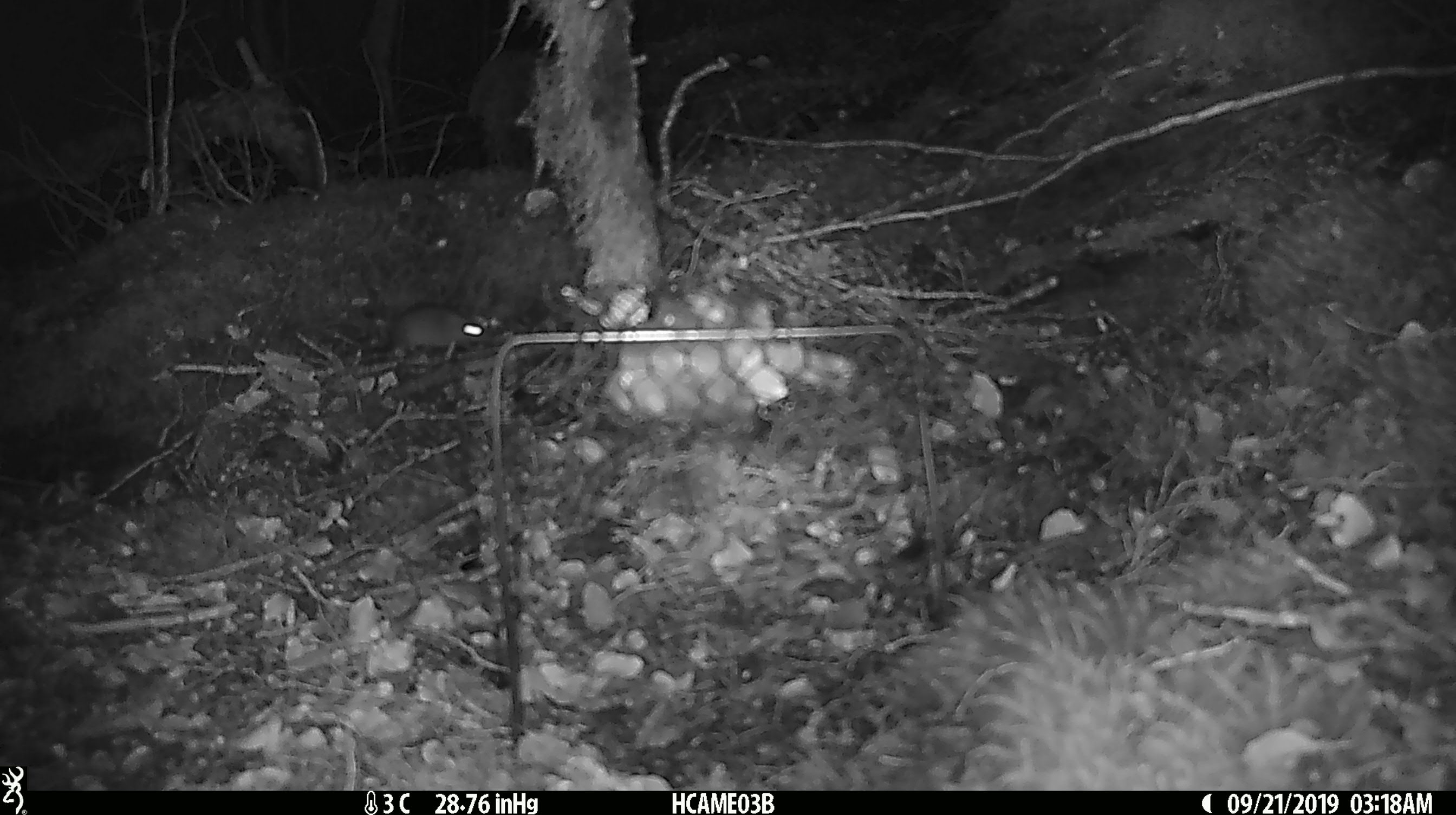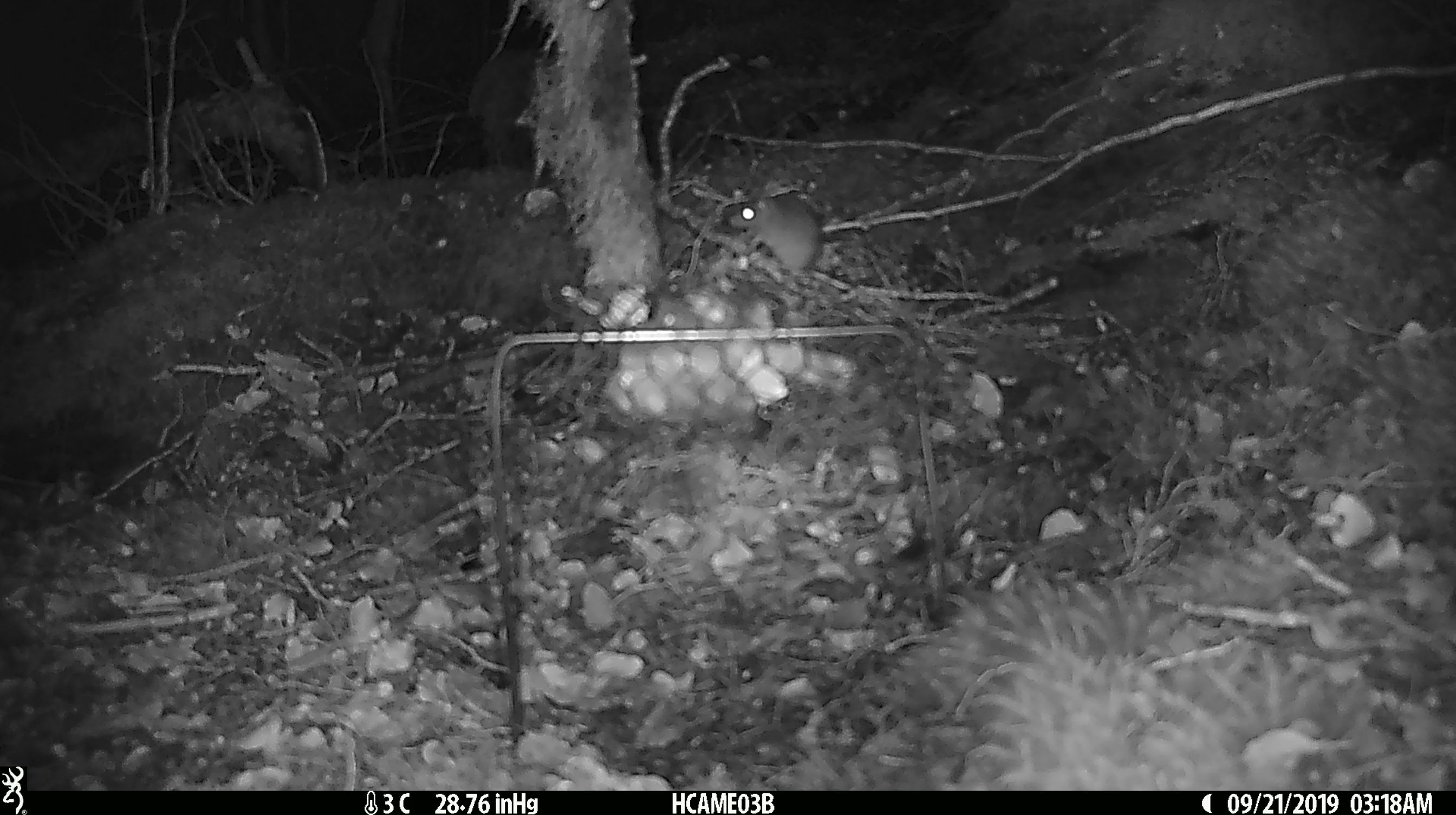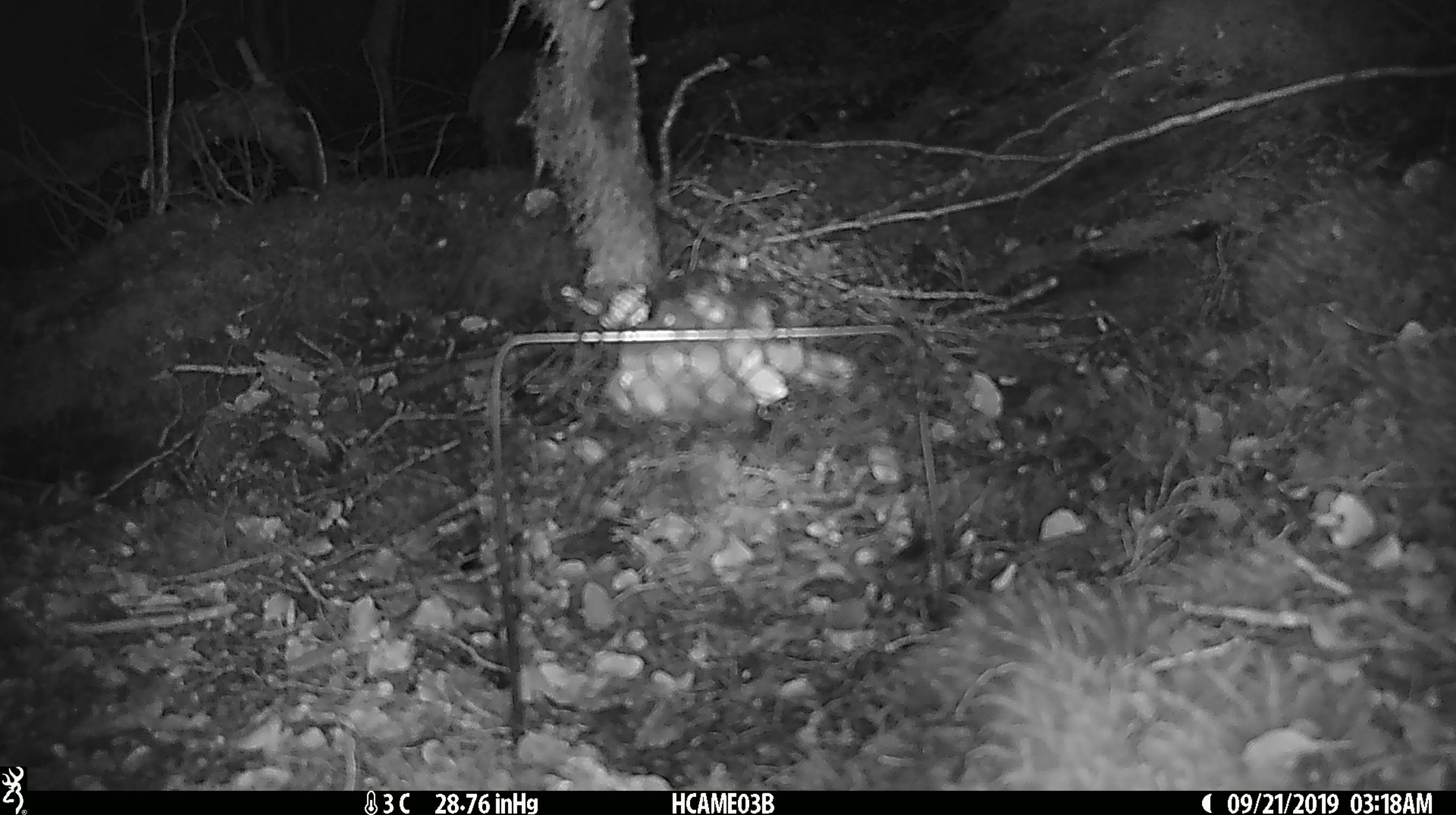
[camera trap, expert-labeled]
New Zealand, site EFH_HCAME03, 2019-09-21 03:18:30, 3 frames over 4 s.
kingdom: Animalia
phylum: Chordata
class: Mammalia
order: Rodentia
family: Muridae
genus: Mus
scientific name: Mus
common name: mouse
Mouse (Mus).